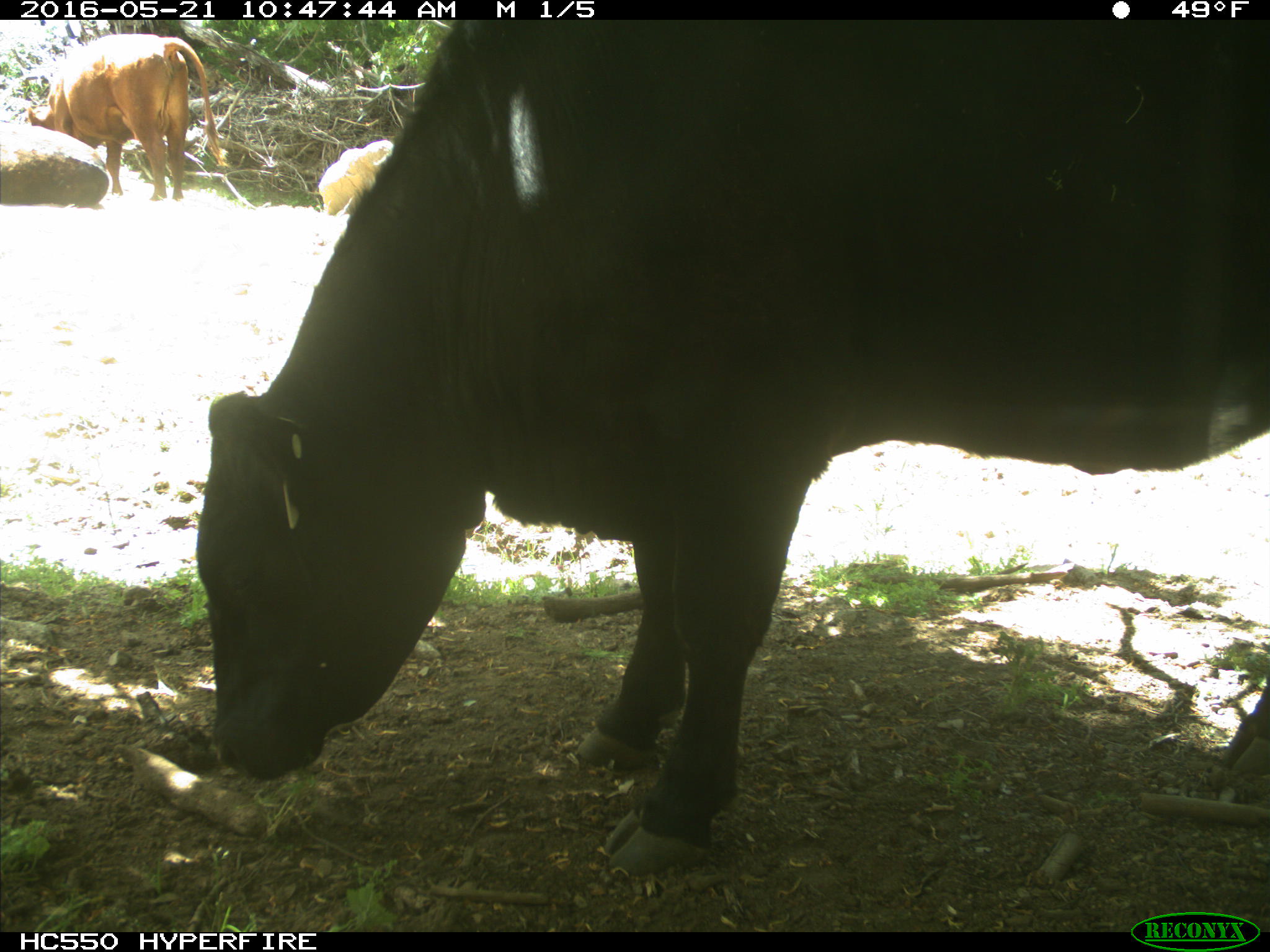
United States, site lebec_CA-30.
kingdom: Animalia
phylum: Chordata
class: Mammalia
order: Artiodactyla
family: Bovidae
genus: Bos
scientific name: Bos taurus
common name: domestic cow